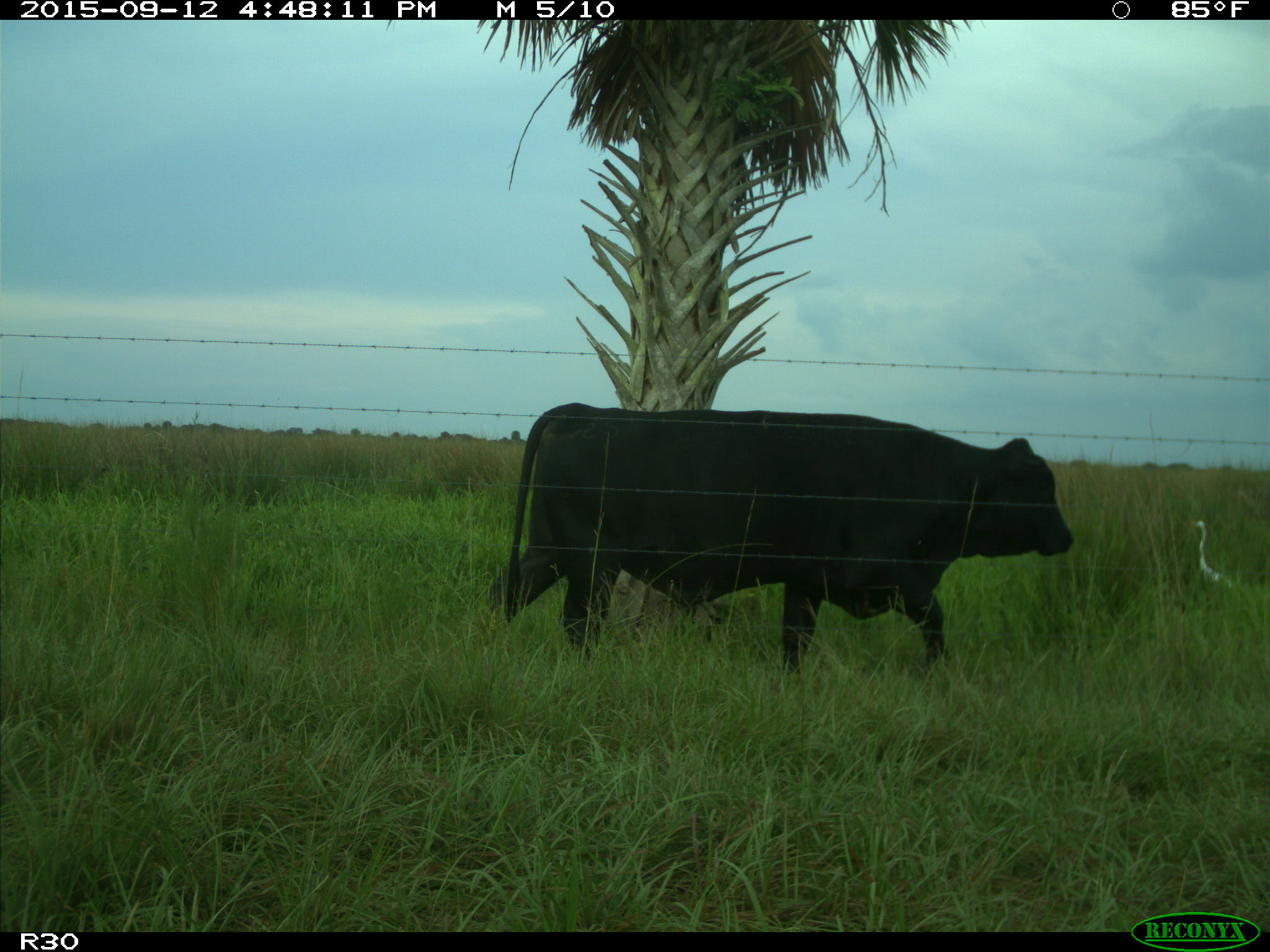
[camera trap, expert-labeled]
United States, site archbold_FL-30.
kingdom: Animalia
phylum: Chordata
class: Mammalia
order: Artiodactyla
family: Bovidae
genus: Bos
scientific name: Bos taurus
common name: domestic cow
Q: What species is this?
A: Bos taurus (domestic cow).